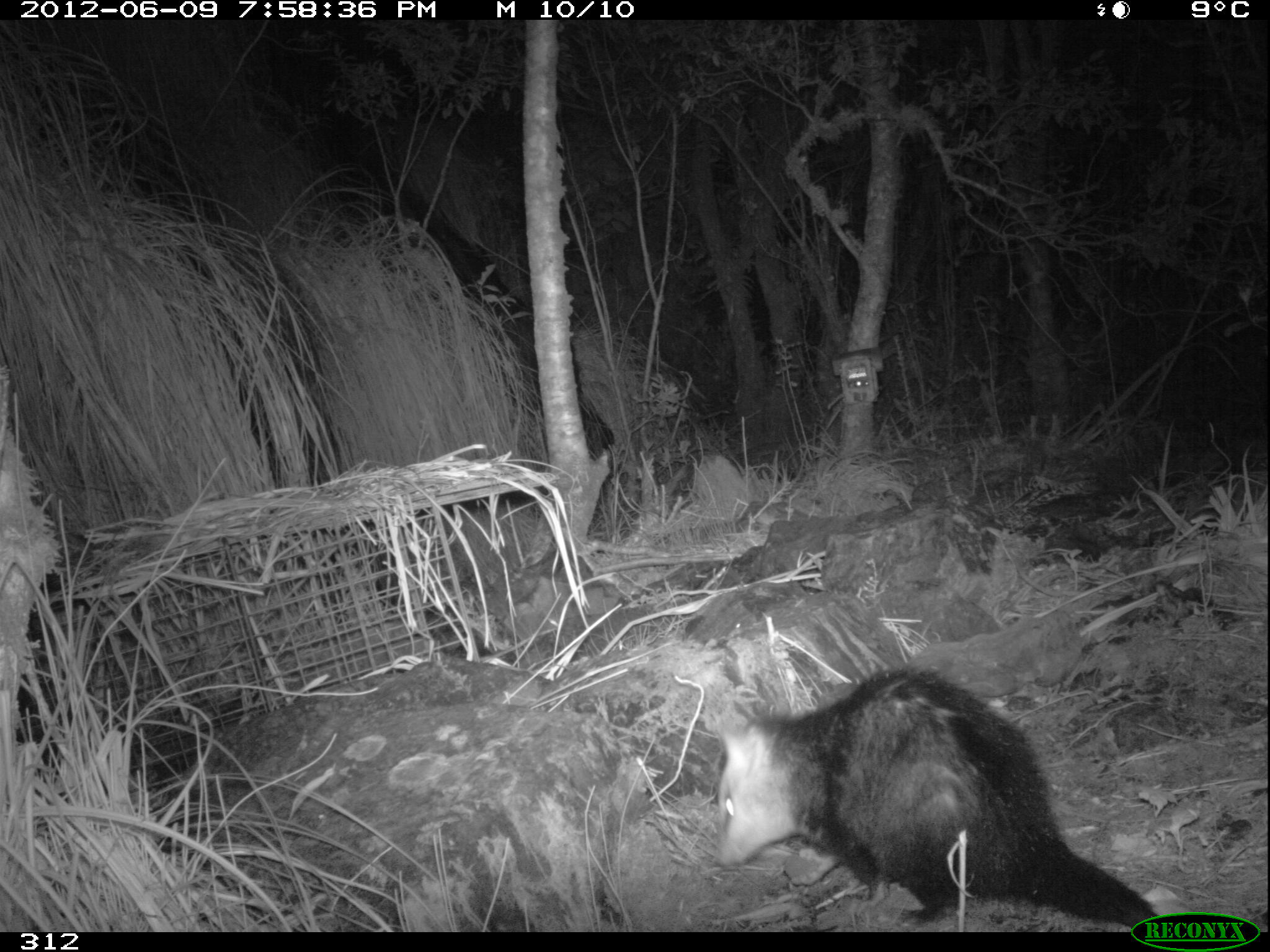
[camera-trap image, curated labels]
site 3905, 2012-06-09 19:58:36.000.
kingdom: Animalia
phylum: Chordata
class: Mammalia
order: Didelphimorphia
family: Didelphidae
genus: Didelphis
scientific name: Didelphis pernigra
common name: andean white-eared opossum